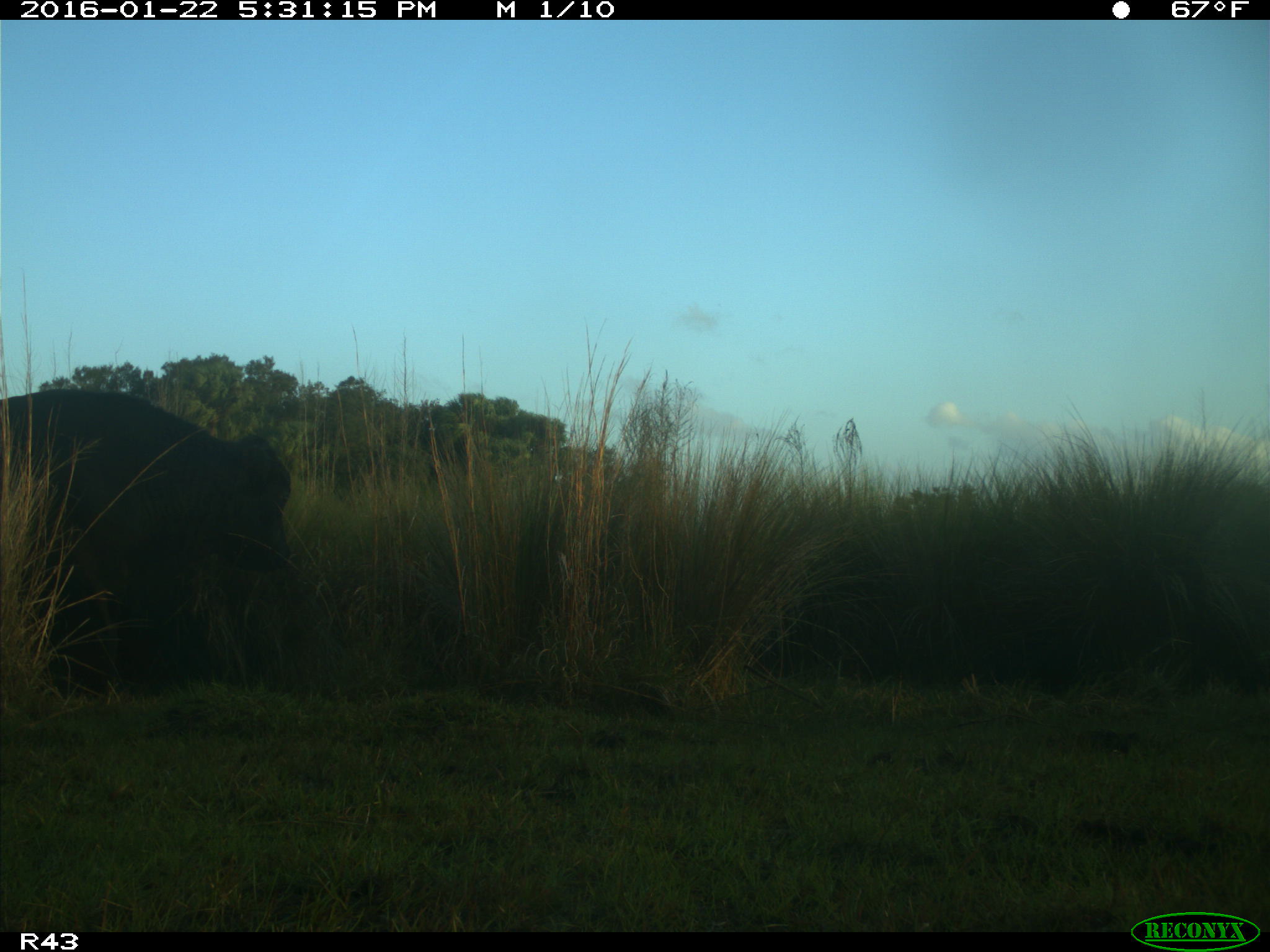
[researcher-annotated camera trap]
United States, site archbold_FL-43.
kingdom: Animalia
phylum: Chordata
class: Mammalia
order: Artiodactyla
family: Bovidae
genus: Bos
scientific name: Bos taurus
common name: domestic cow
Bos taurus (domestic cow).